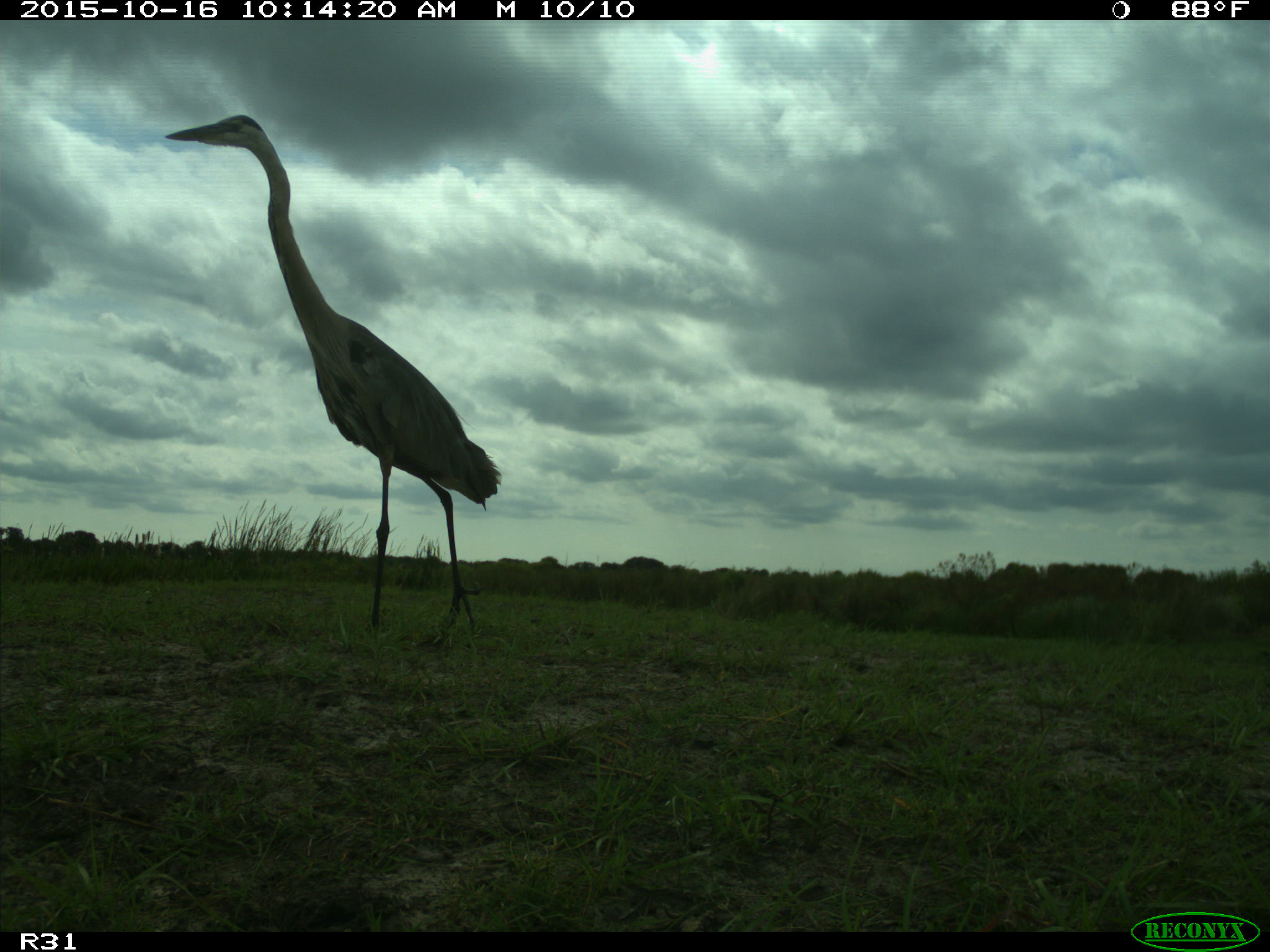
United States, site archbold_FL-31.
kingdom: Animalia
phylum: Chordata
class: Aves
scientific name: Aves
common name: birds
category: unidentified bird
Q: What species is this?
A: Unidentified bird (birds) (Aves).